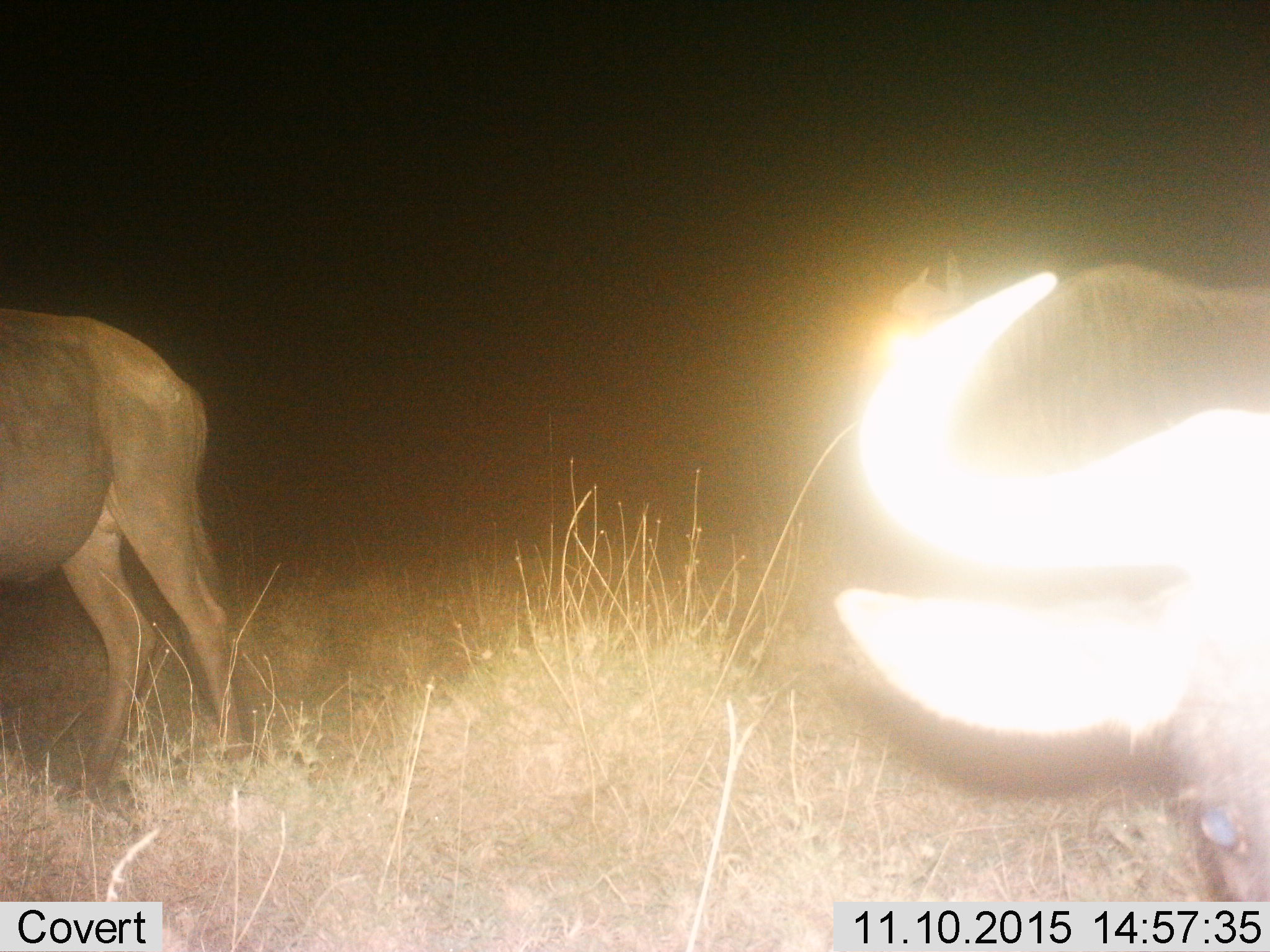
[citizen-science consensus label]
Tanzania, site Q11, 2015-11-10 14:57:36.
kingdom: Animalia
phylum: Chordata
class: Mammalia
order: Artiodactyla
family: Bovidae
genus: Connochaetes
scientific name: Connochaetes taurinus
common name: blue wildebeest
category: wildebeest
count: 3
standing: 80%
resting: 0%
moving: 20%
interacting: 0%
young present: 0%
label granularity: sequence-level